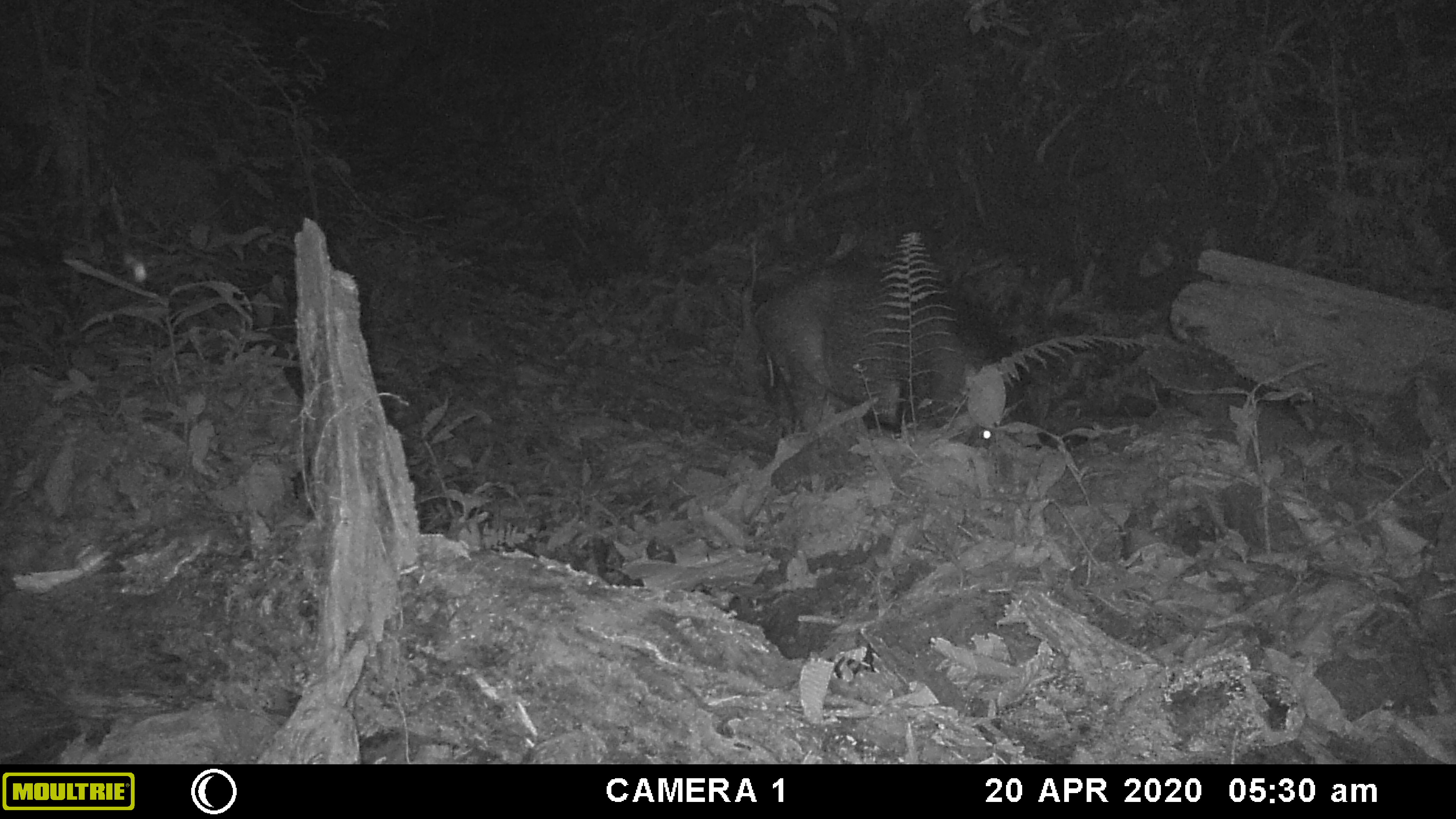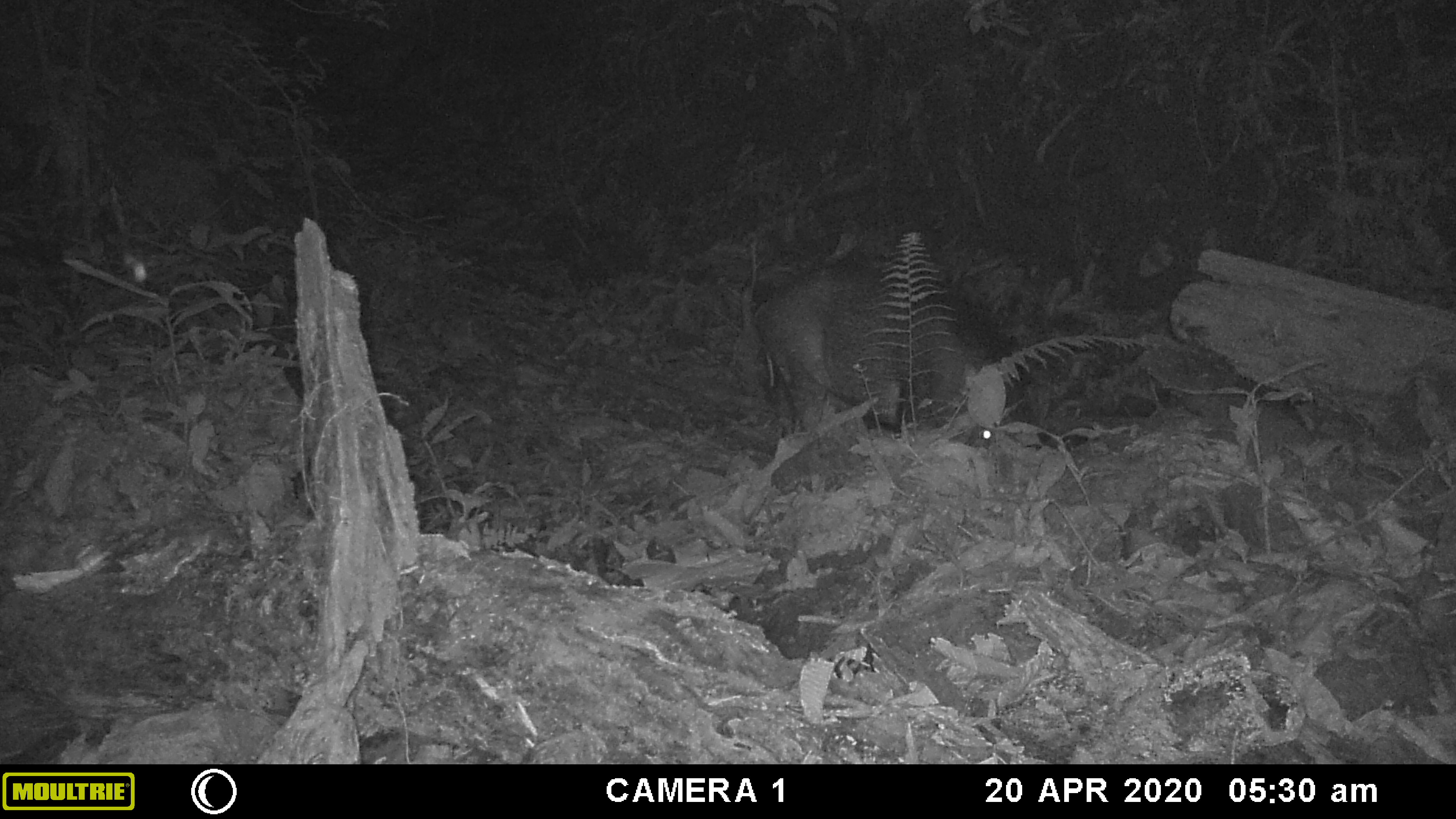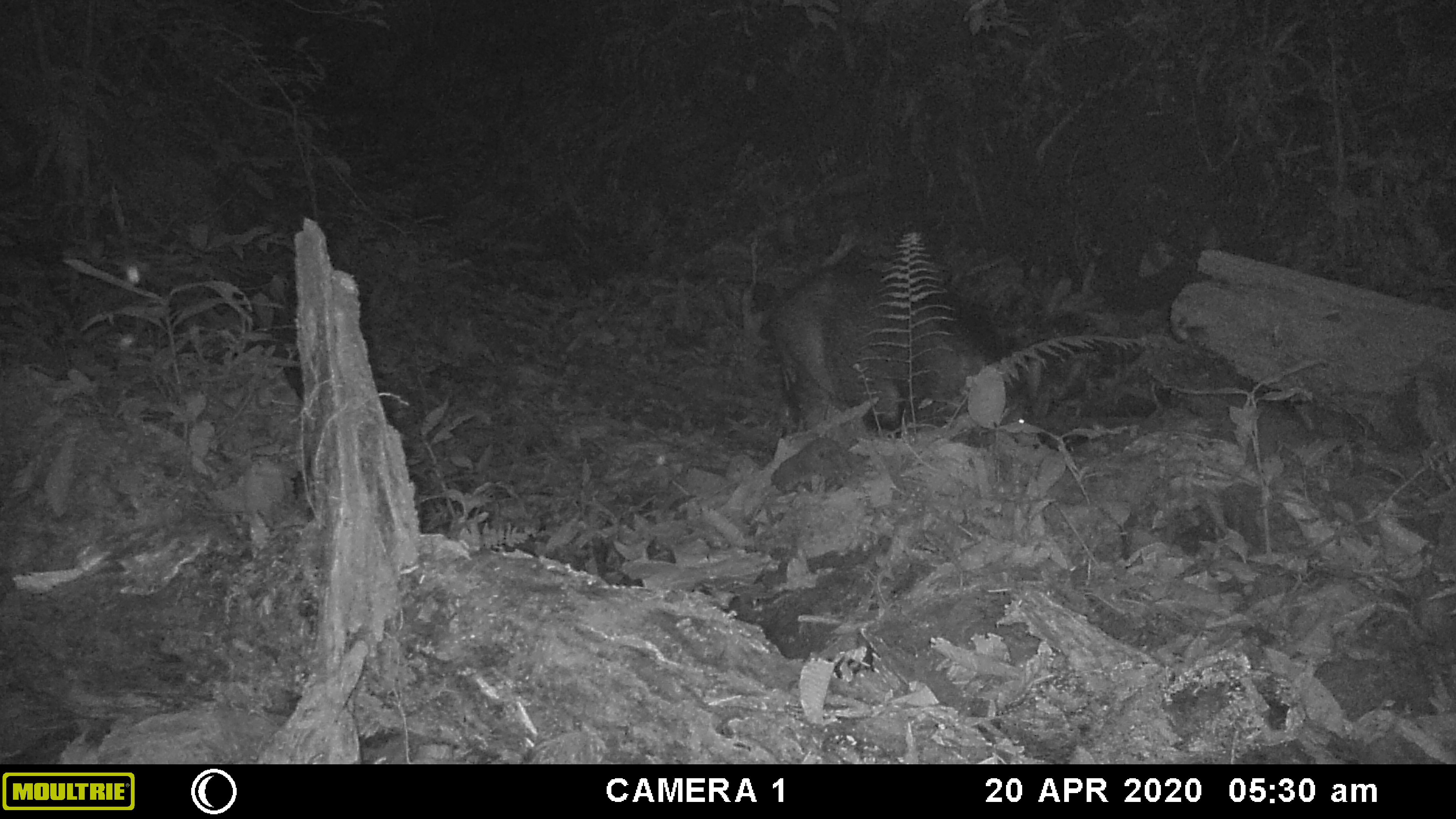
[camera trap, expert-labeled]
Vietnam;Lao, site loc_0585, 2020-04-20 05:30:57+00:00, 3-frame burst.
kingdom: Animalia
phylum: Arthropoda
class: Insecta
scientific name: Insecta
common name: insect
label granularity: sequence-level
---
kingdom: Animalia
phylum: Chordata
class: Mammalia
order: Artiodactyla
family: Suidae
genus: Sus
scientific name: Sus scrofa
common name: eurasian wild pig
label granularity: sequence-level